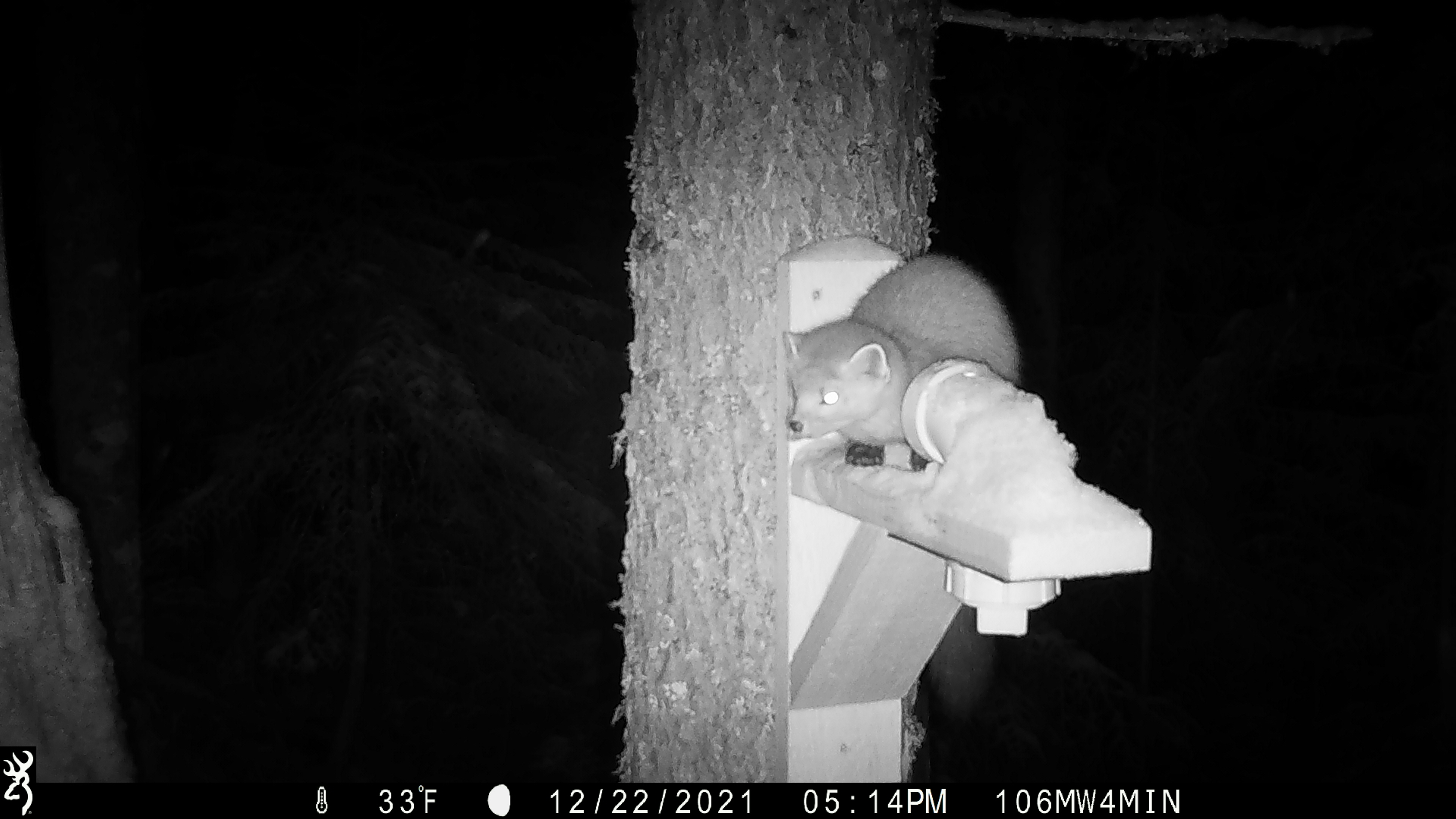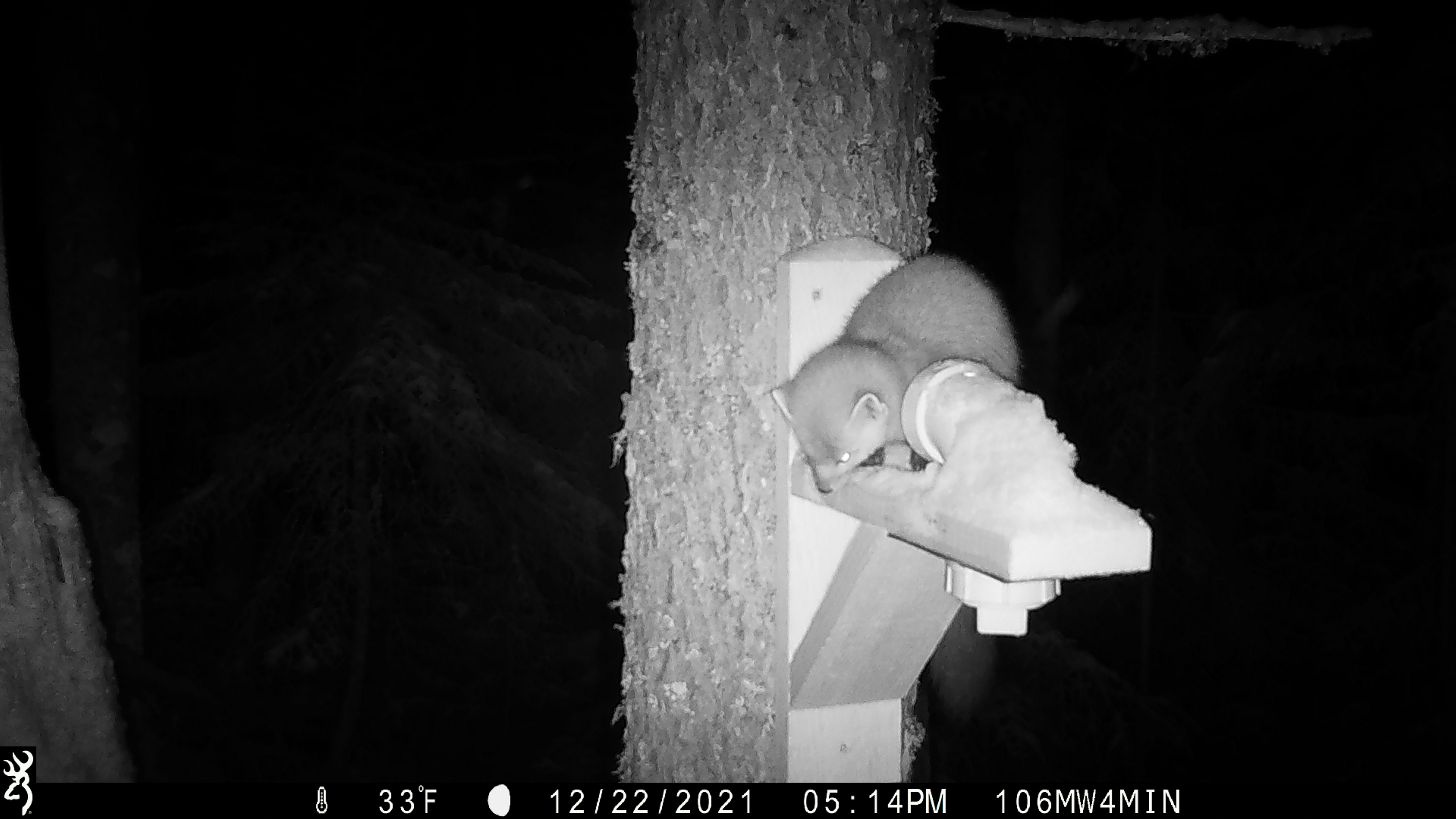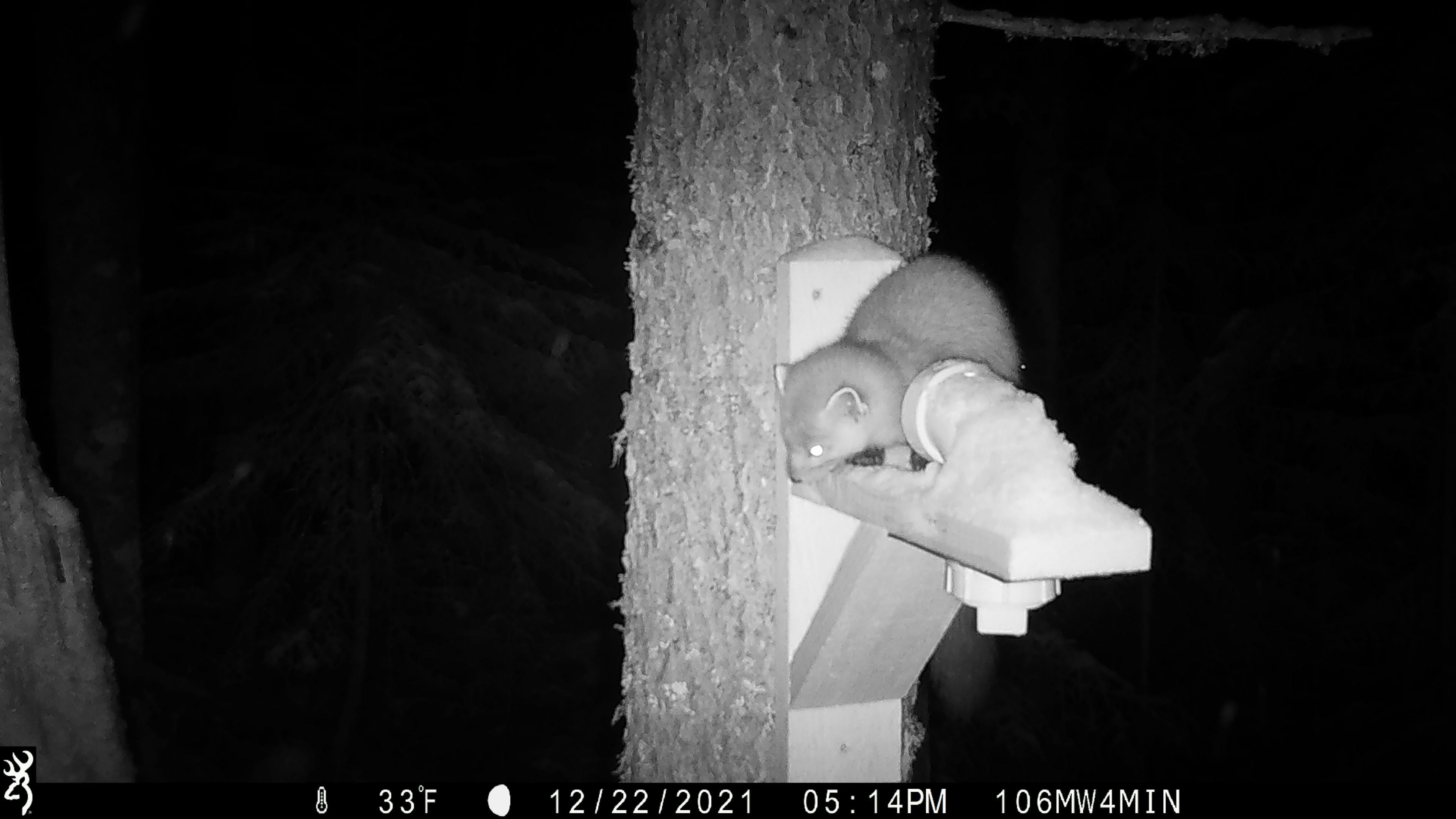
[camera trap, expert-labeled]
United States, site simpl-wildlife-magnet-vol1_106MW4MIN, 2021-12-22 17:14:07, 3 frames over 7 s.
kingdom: Animalia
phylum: Chordata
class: Mammalia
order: Carnivora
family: Mustelidae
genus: Martes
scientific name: Martes americana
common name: american marten